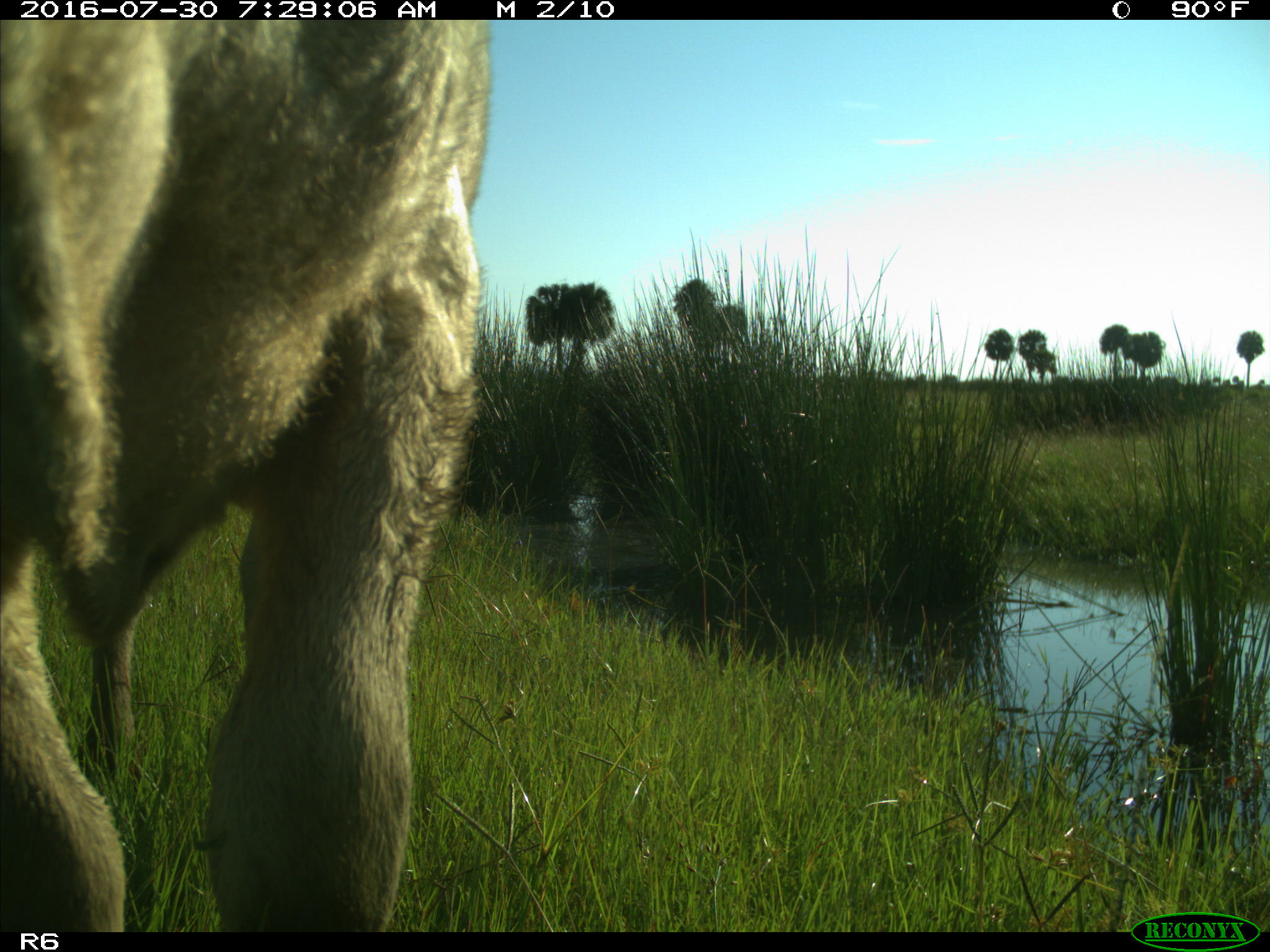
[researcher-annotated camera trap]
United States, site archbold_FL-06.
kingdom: Animalia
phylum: Chordata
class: Mammalia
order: Artiodactyla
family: Bovidae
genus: Bos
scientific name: Bos taurus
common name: domestic cow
Bos taurus (domestic cow).